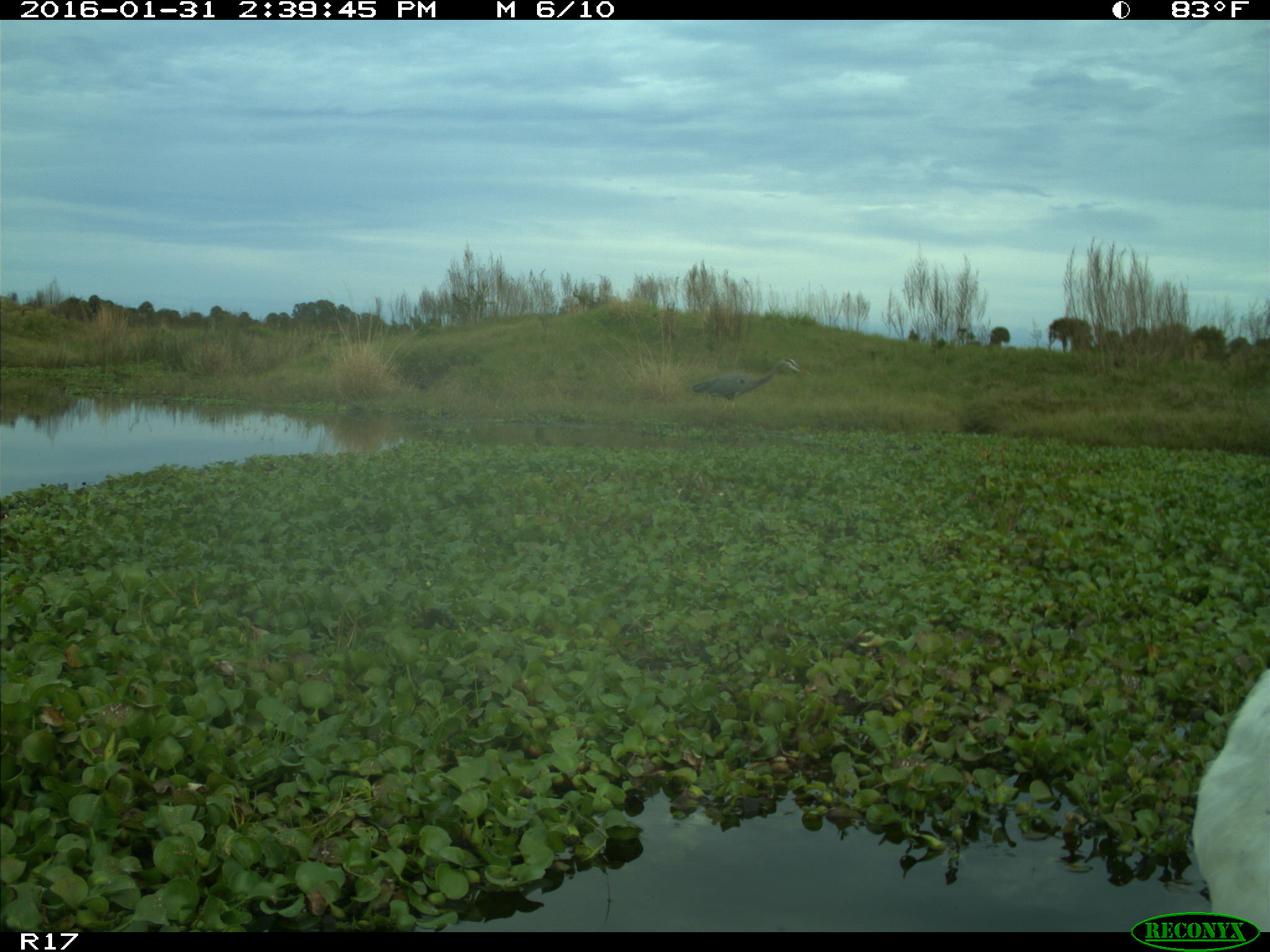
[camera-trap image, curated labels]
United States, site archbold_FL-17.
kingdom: Animalia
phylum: Chordata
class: Aves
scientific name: Aves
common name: birds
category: unidentified bird